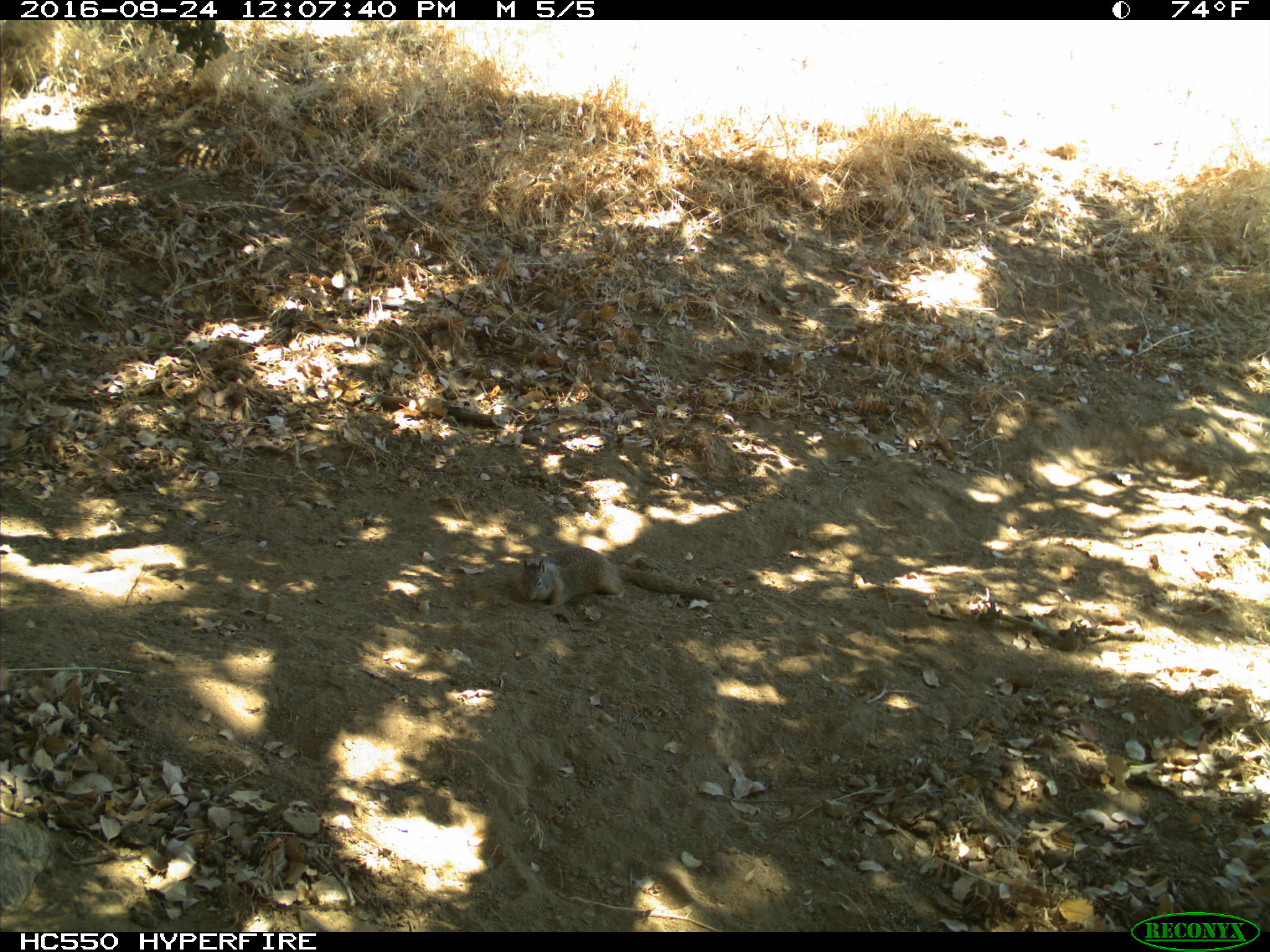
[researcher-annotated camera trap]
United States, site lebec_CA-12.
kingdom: Animalia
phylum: Chordata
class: Mammalia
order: Rodentia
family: Sciuridae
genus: Otospermophilus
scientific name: Otospermophilus beecheyi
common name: california ground squirrel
Otospermophilus beecheyi (california ground squirrel).